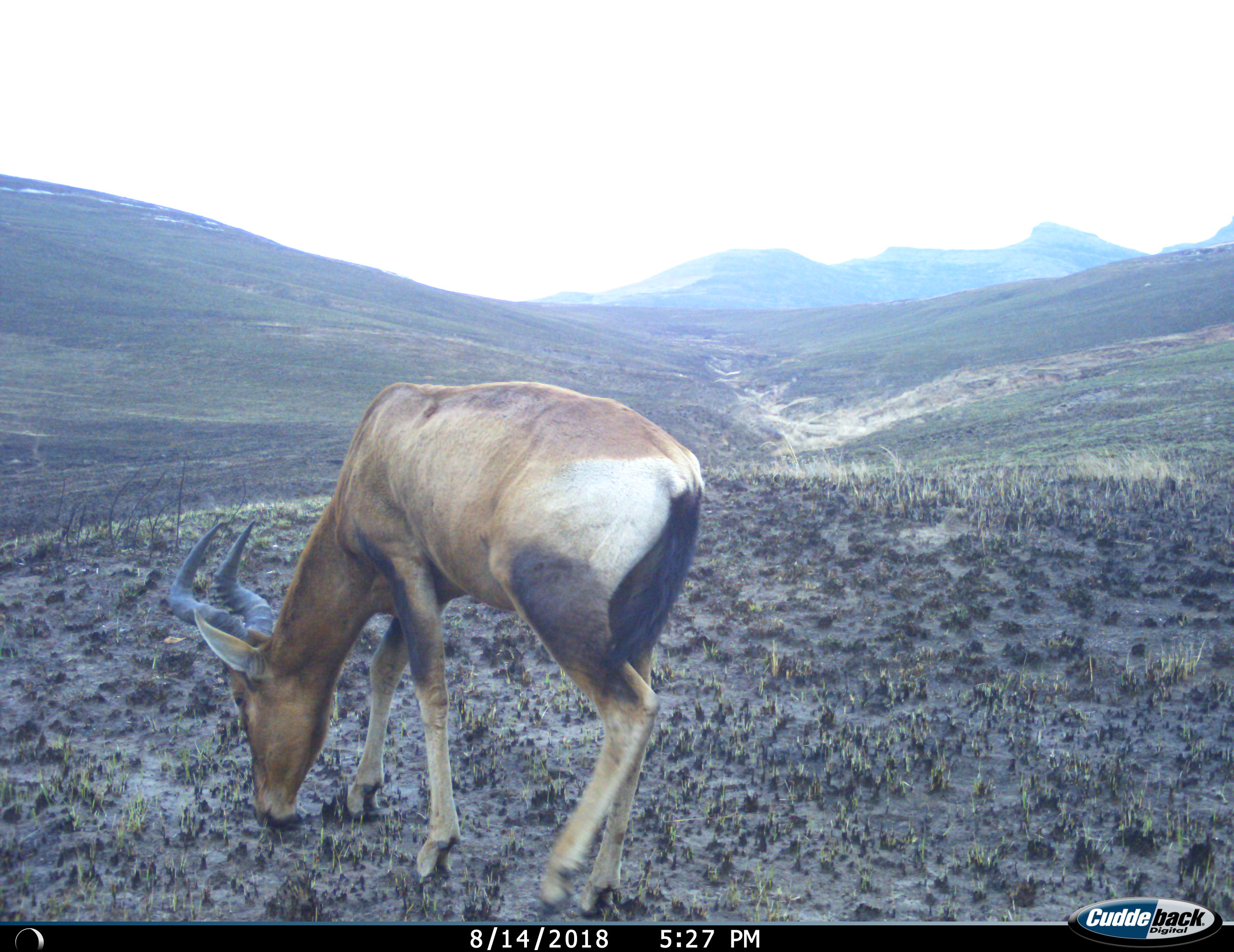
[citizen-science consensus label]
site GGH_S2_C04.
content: unidentified animal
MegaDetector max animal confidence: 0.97